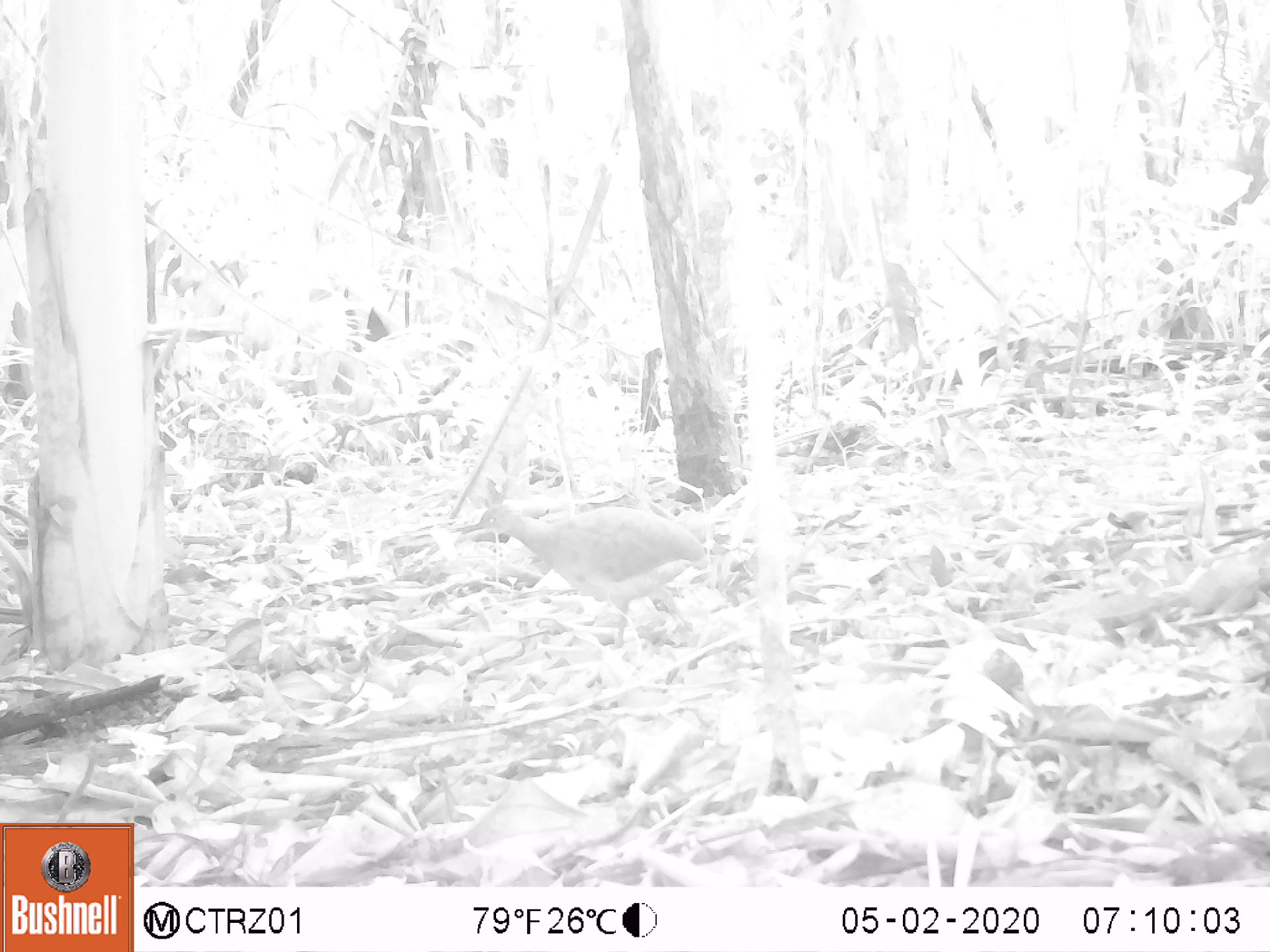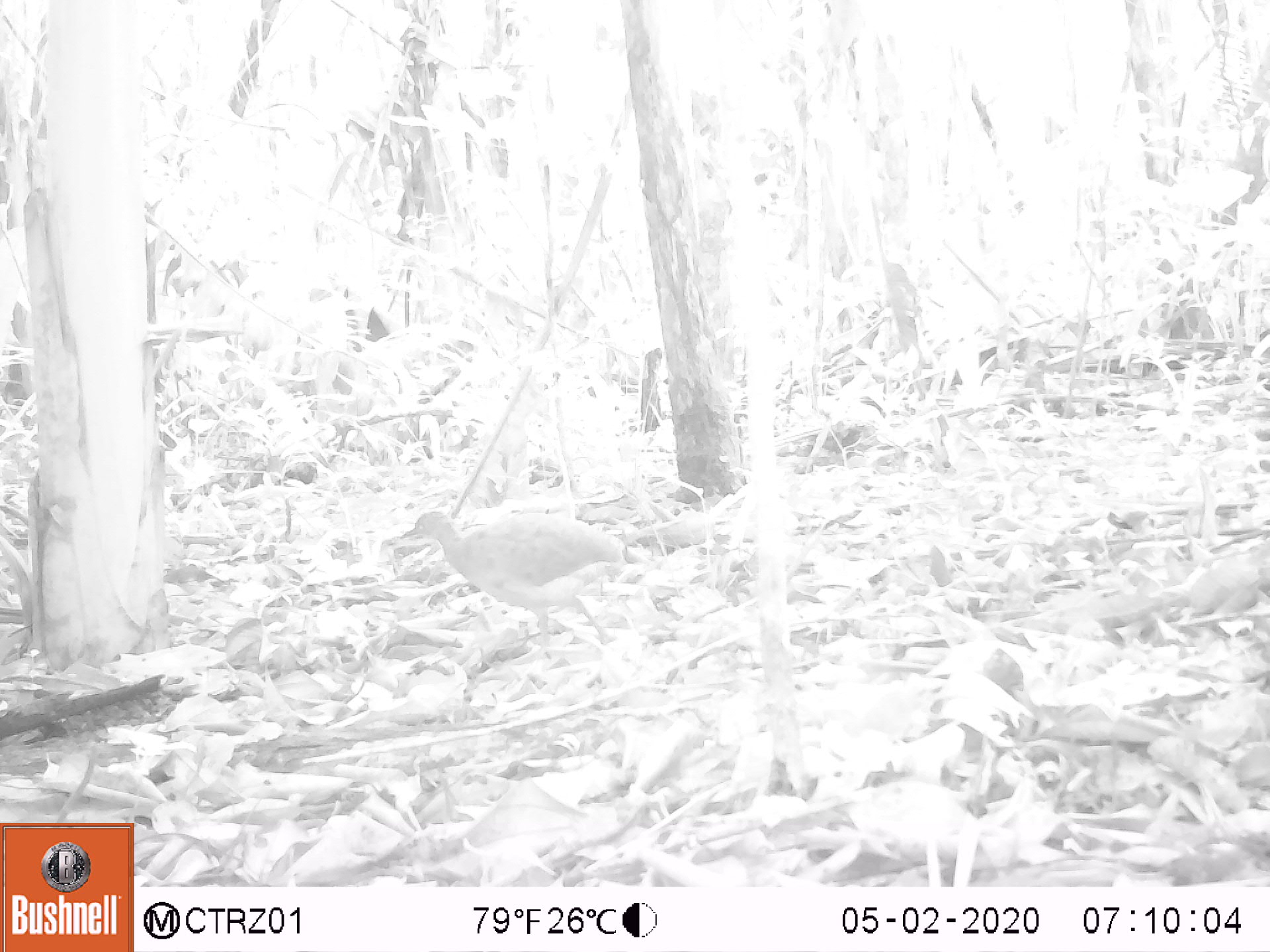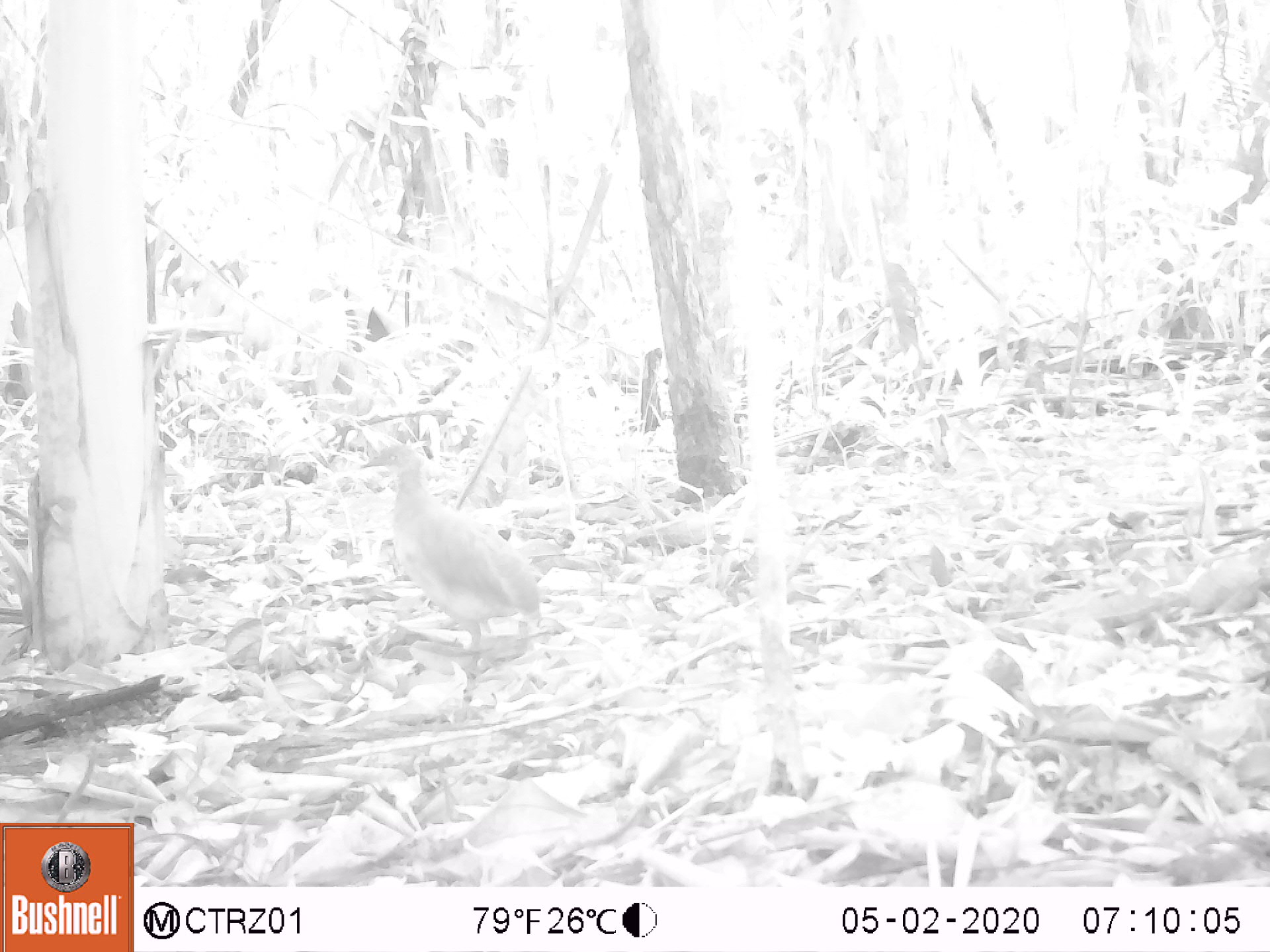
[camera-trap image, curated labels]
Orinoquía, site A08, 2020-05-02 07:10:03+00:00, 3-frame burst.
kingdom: Animalia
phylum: Chordata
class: Aves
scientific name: Aves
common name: bird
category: unknown bird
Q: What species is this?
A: Unknown bird (bird) (Aves).